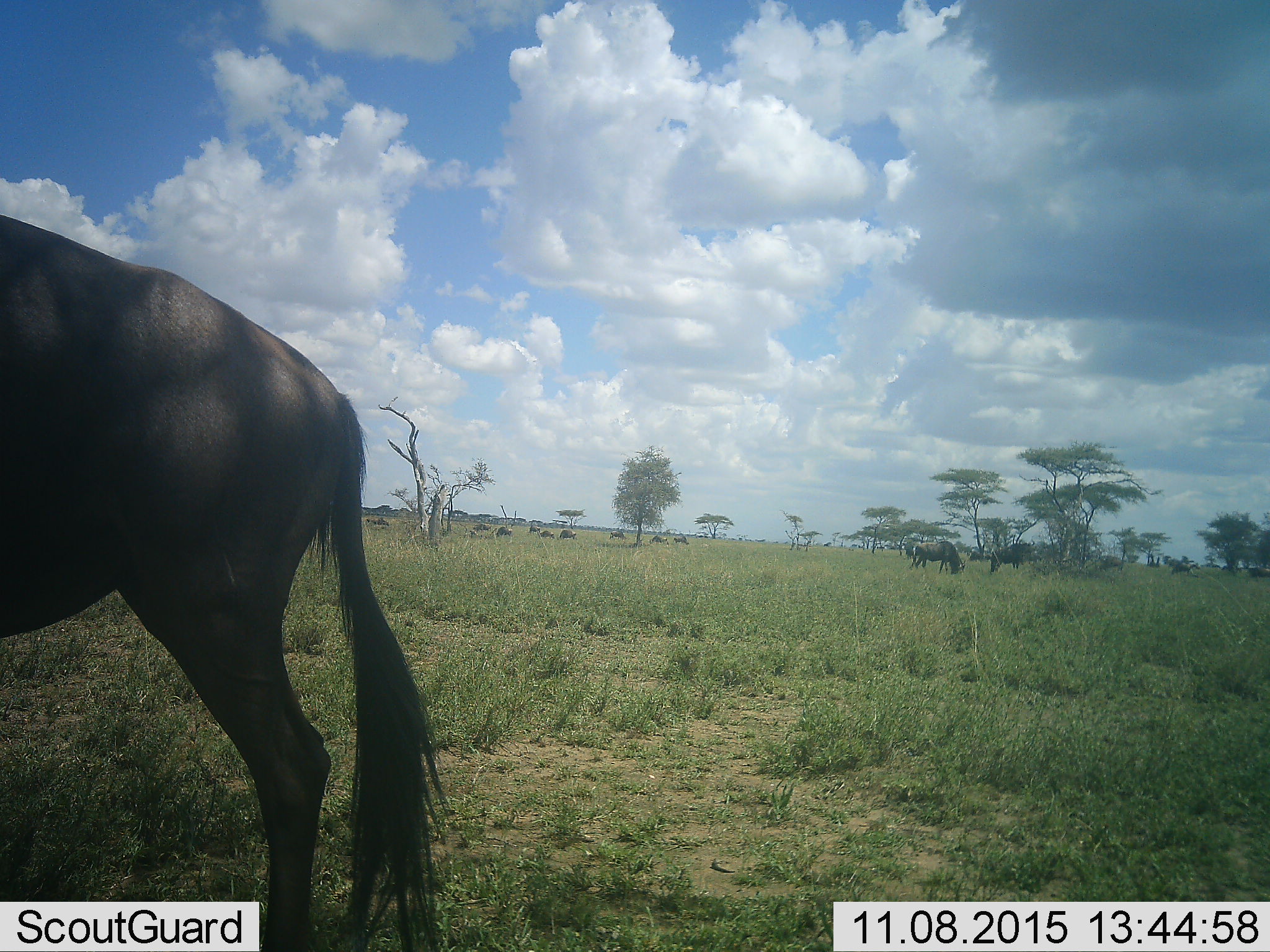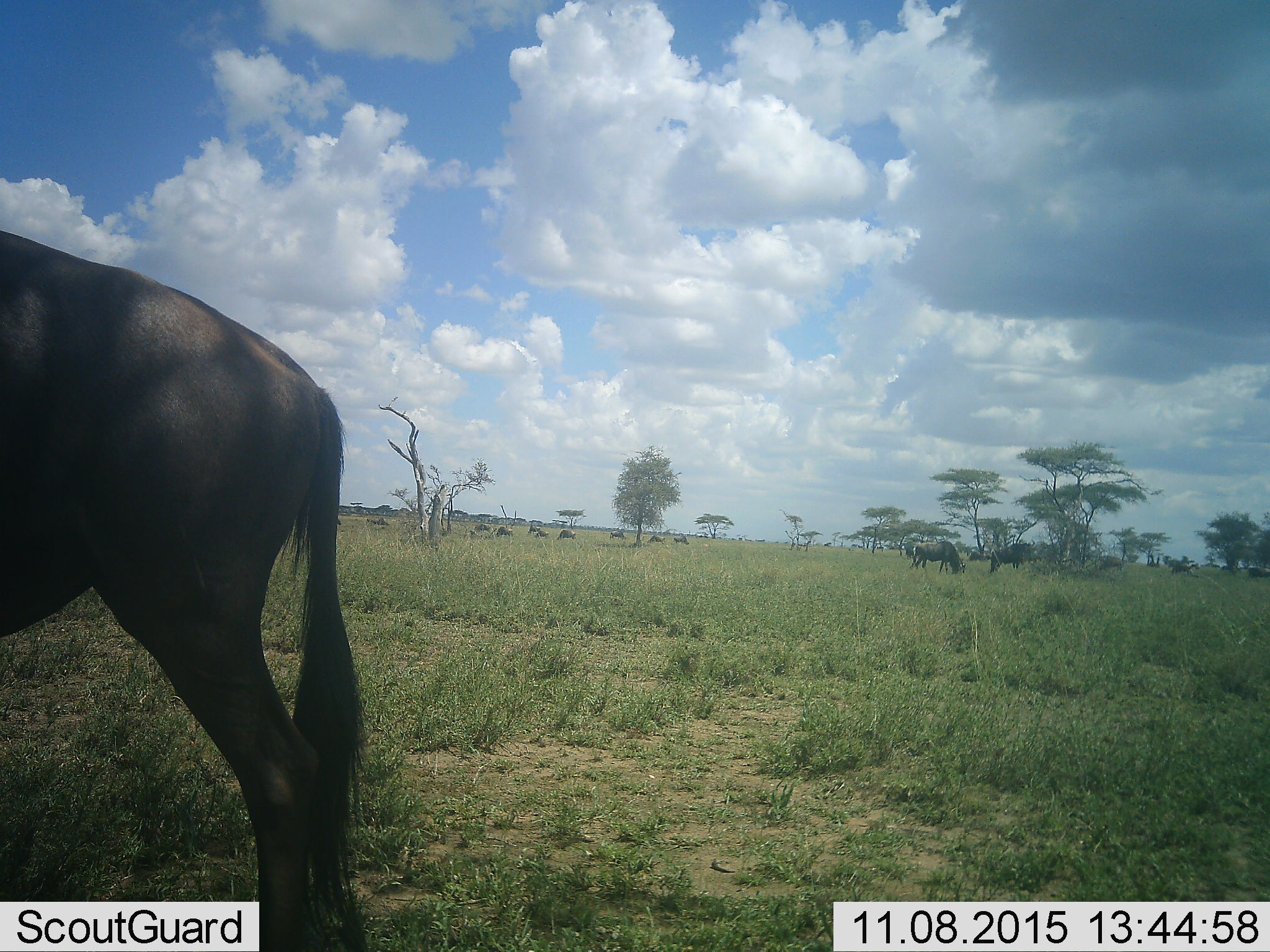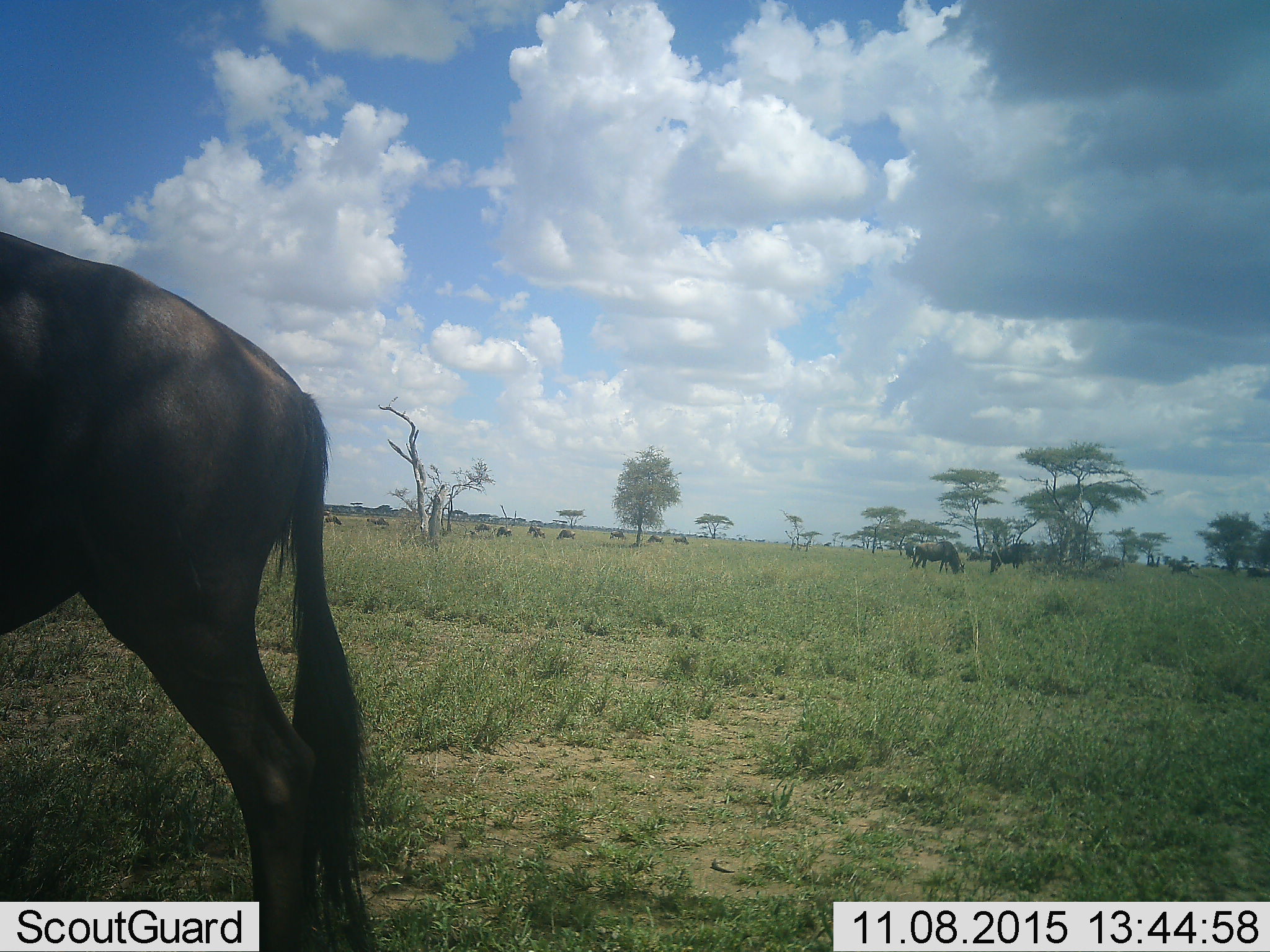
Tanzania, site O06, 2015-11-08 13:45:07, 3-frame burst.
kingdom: Animalia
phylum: Chordata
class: Mammalia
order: Artiodactyla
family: Bovidae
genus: Connochaetes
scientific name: Connochaetes taurinus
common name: blue wildebeest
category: wildebeest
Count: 11-50.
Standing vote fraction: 80%.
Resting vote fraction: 0%.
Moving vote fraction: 10%.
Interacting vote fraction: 0%.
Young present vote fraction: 10%.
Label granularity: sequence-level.